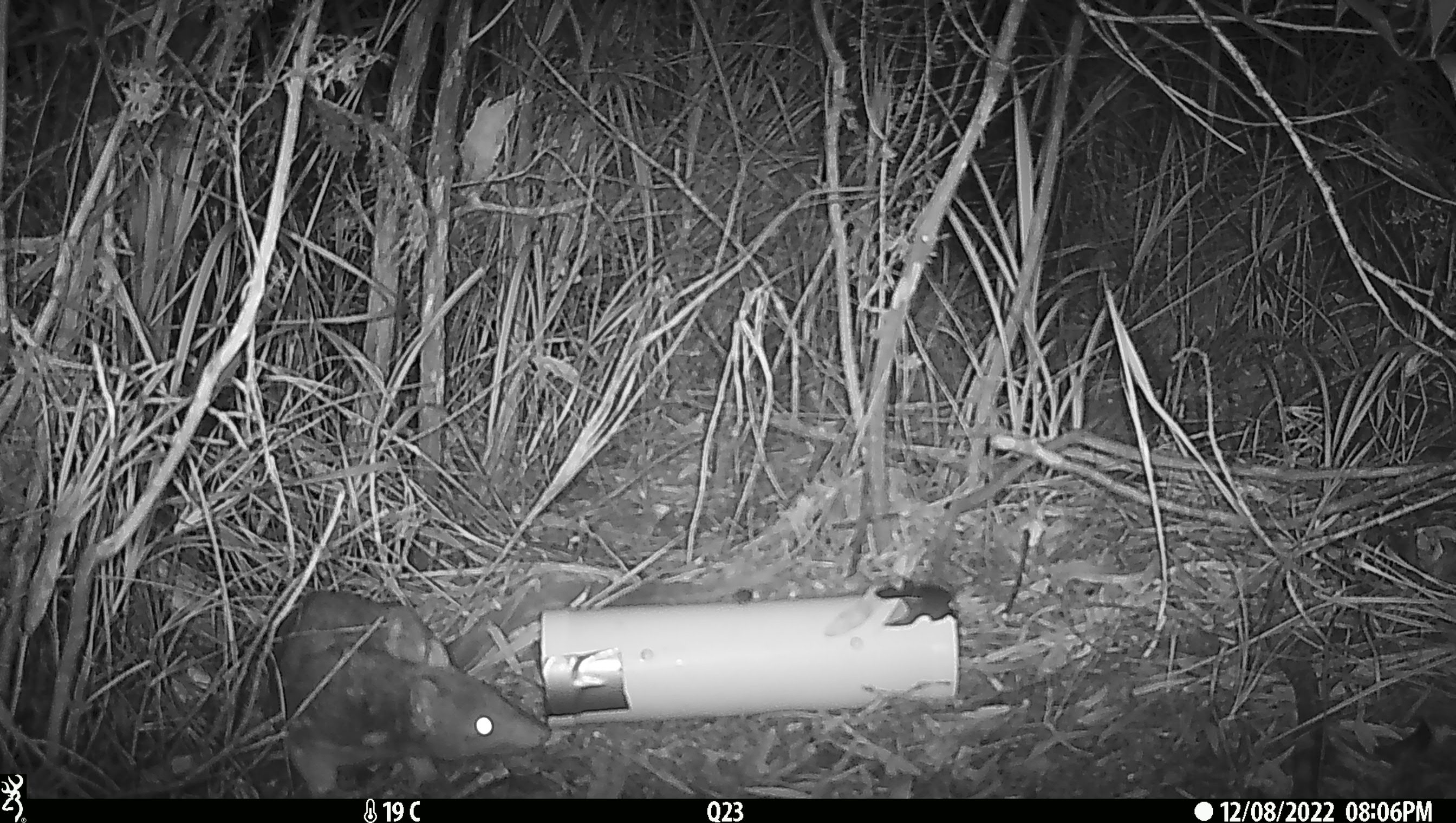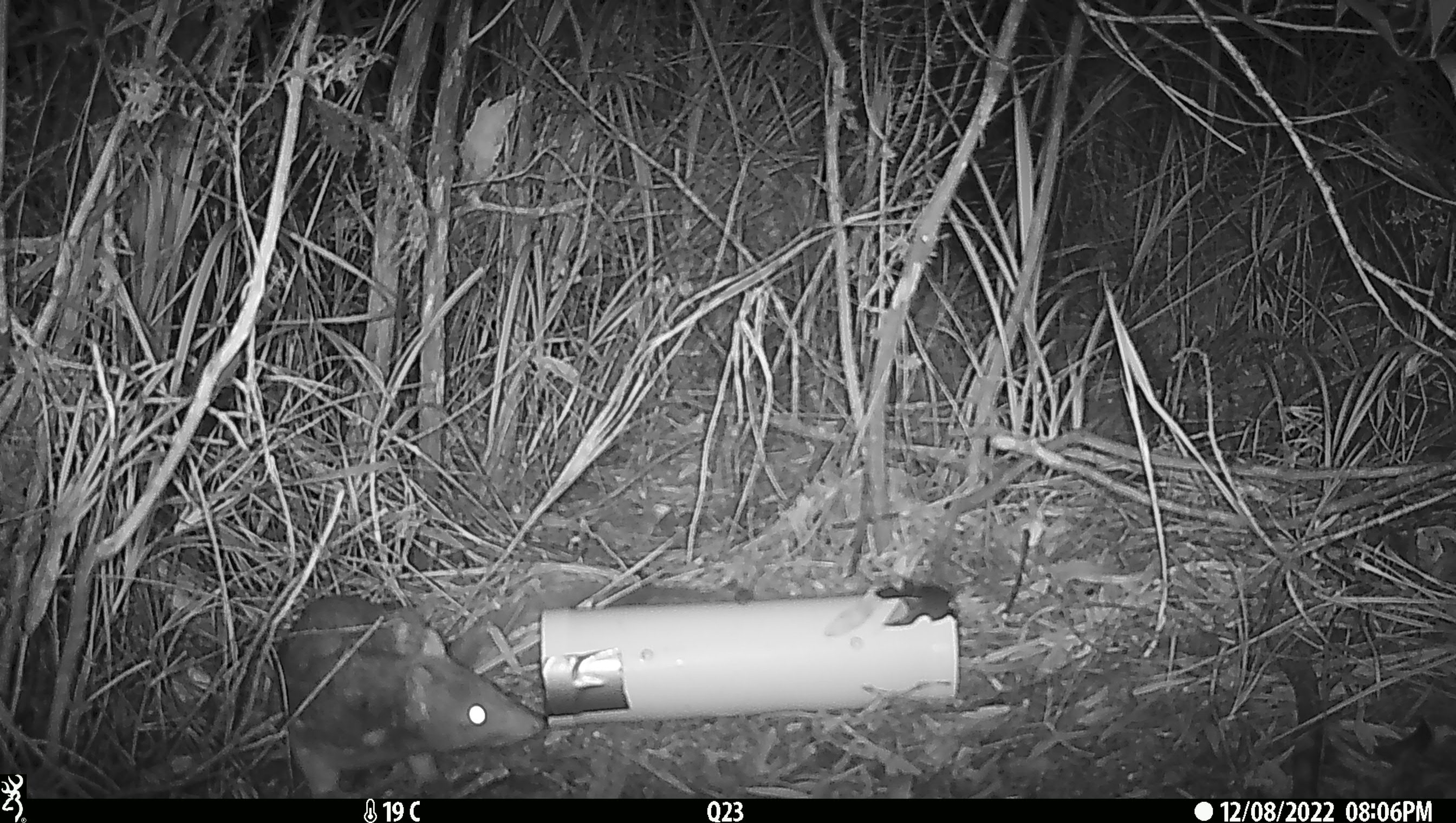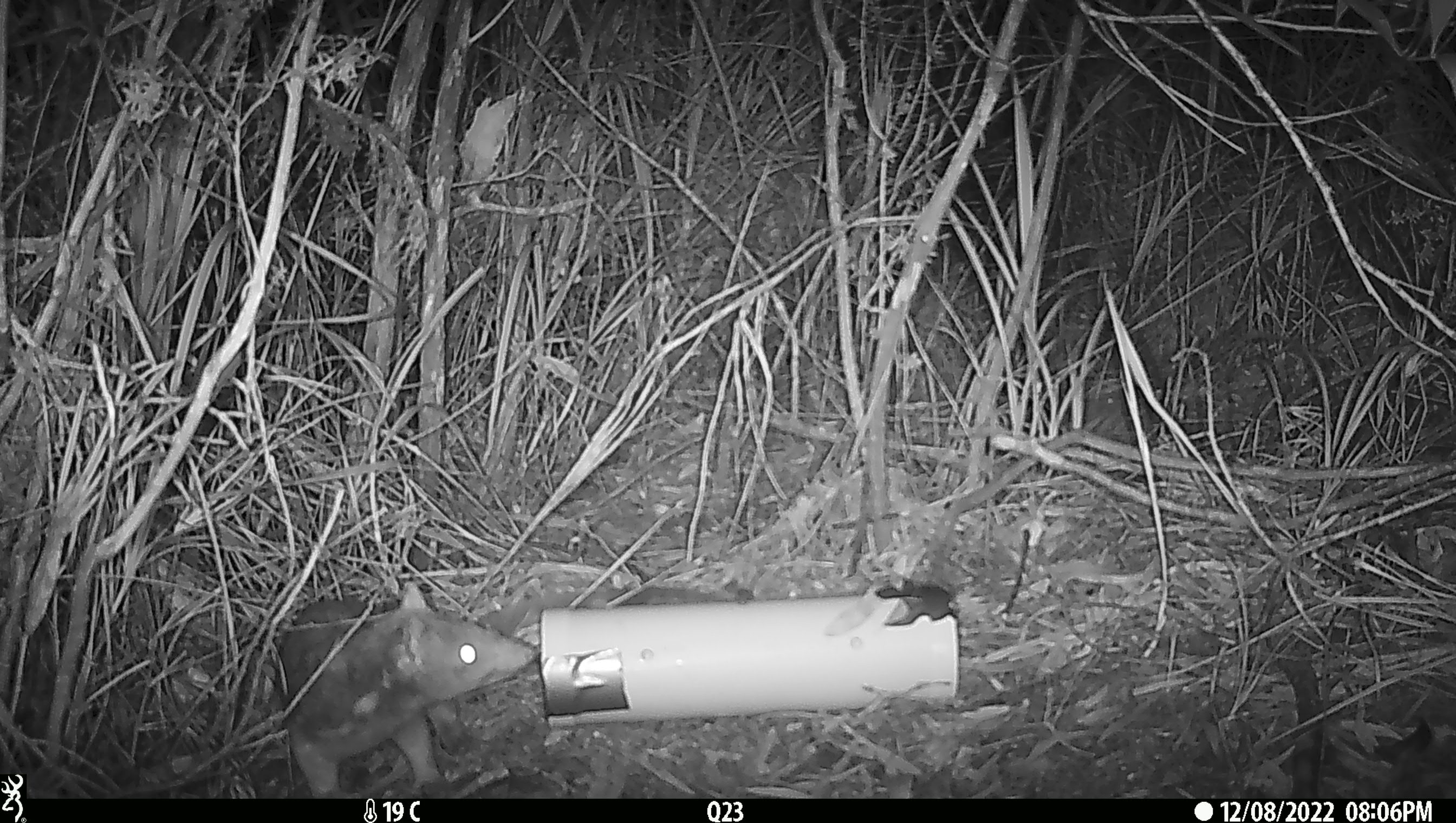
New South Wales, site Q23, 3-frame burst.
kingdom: Animalia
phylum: Chordata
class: Mammalia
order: Dasyuromorphia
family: Dasyuridae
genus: Dasyurus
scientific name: Dasyurus maculatus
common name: spotted-tailed quoll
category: quoll